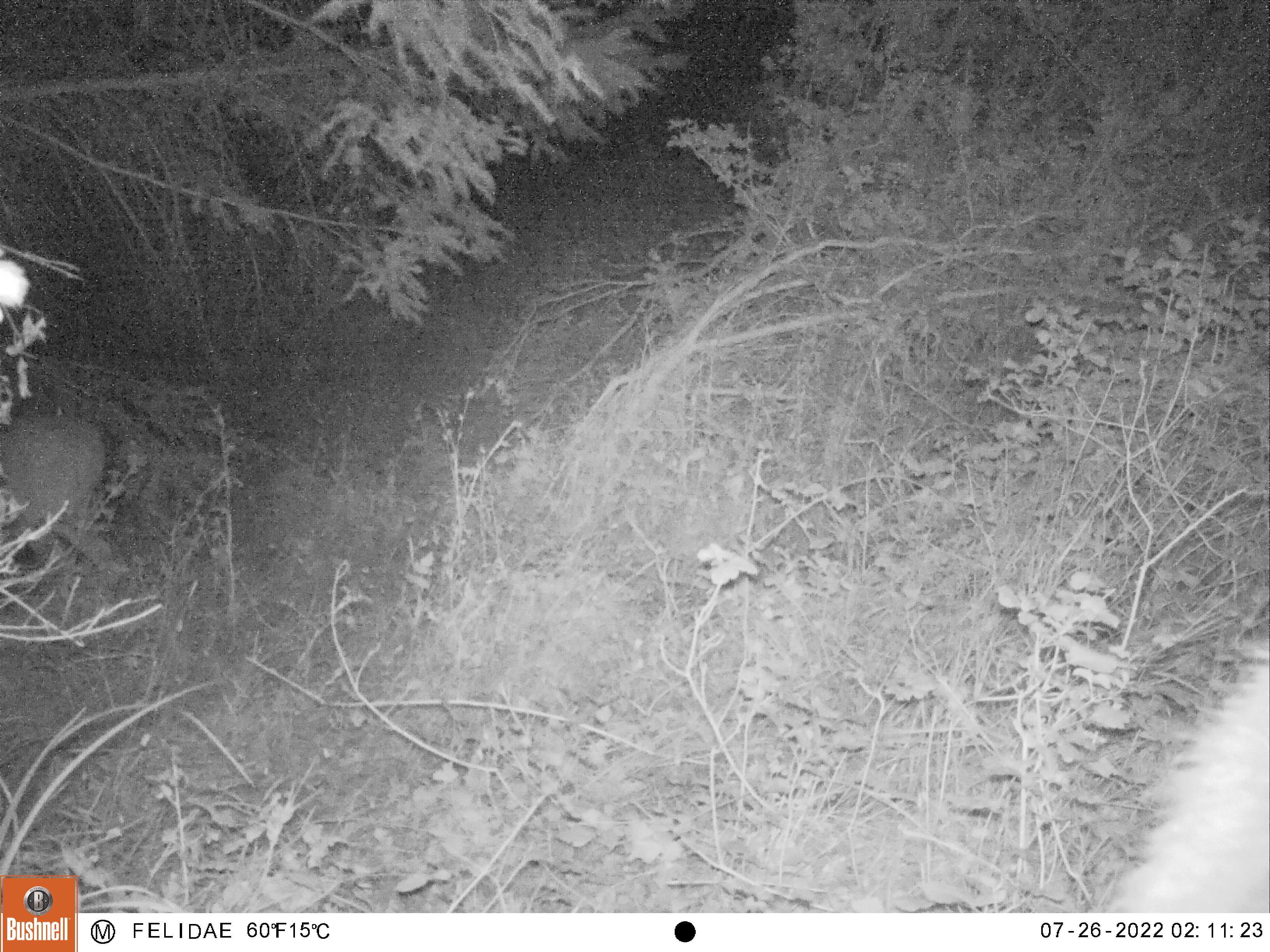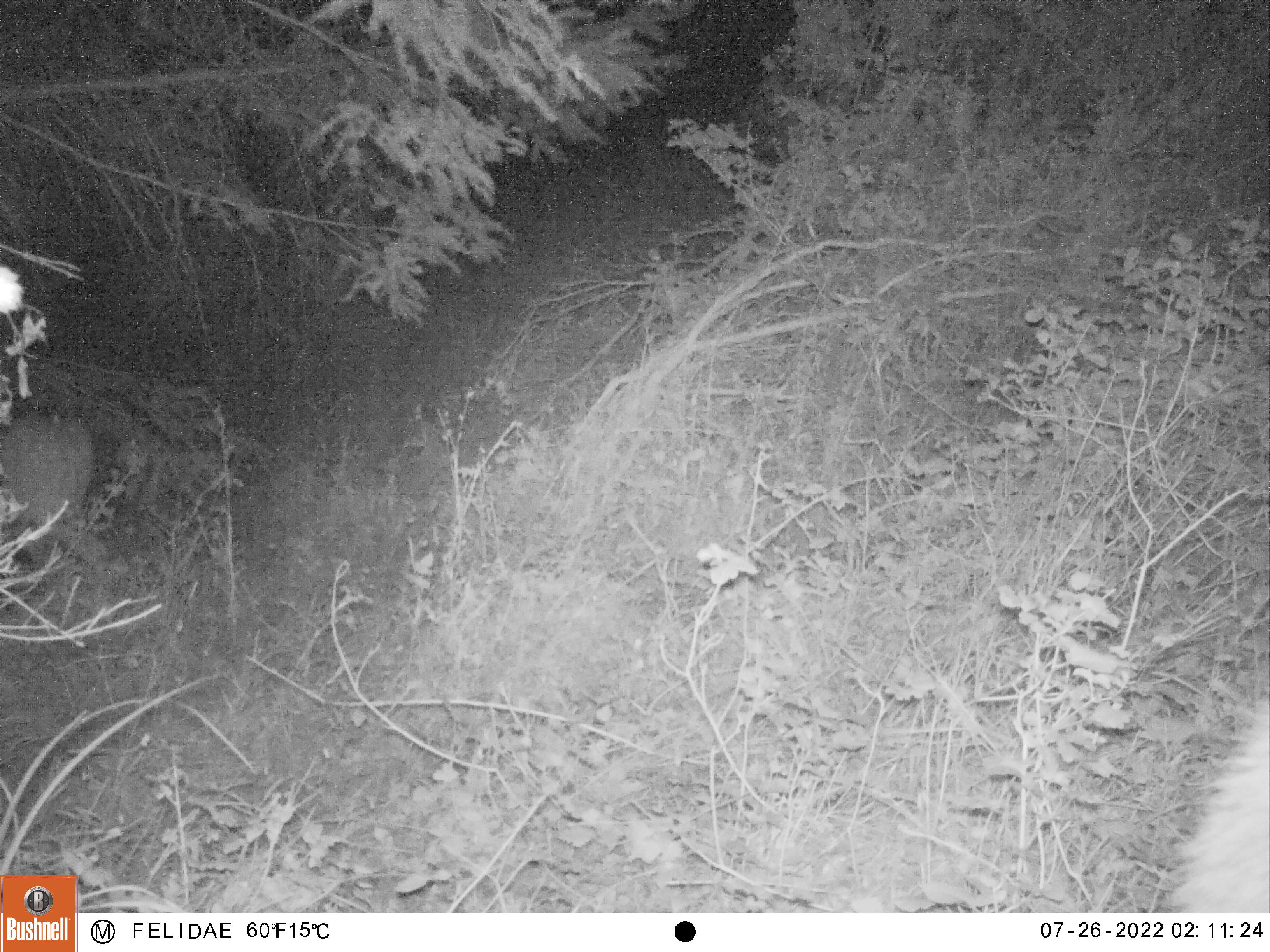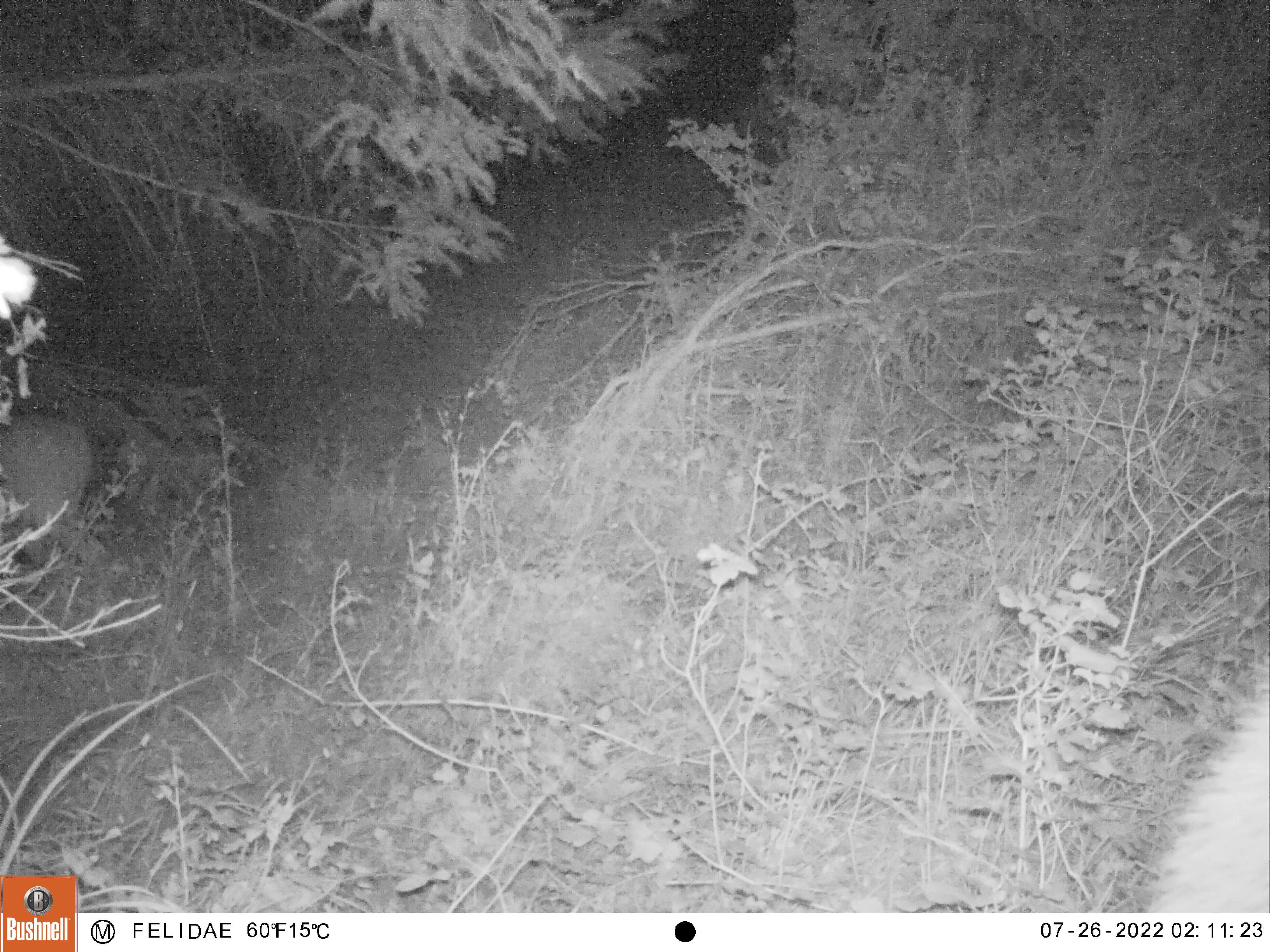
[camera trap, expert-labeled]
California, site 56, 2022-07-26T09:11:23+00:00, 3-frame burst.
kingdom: Animalia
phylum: Chordata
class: Mammalia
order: Artiodactyla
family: Cervidae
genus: Odocoileus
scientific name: Odocoileus hemionus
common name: mule deer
Mule deer (Odocoileus hemionus).